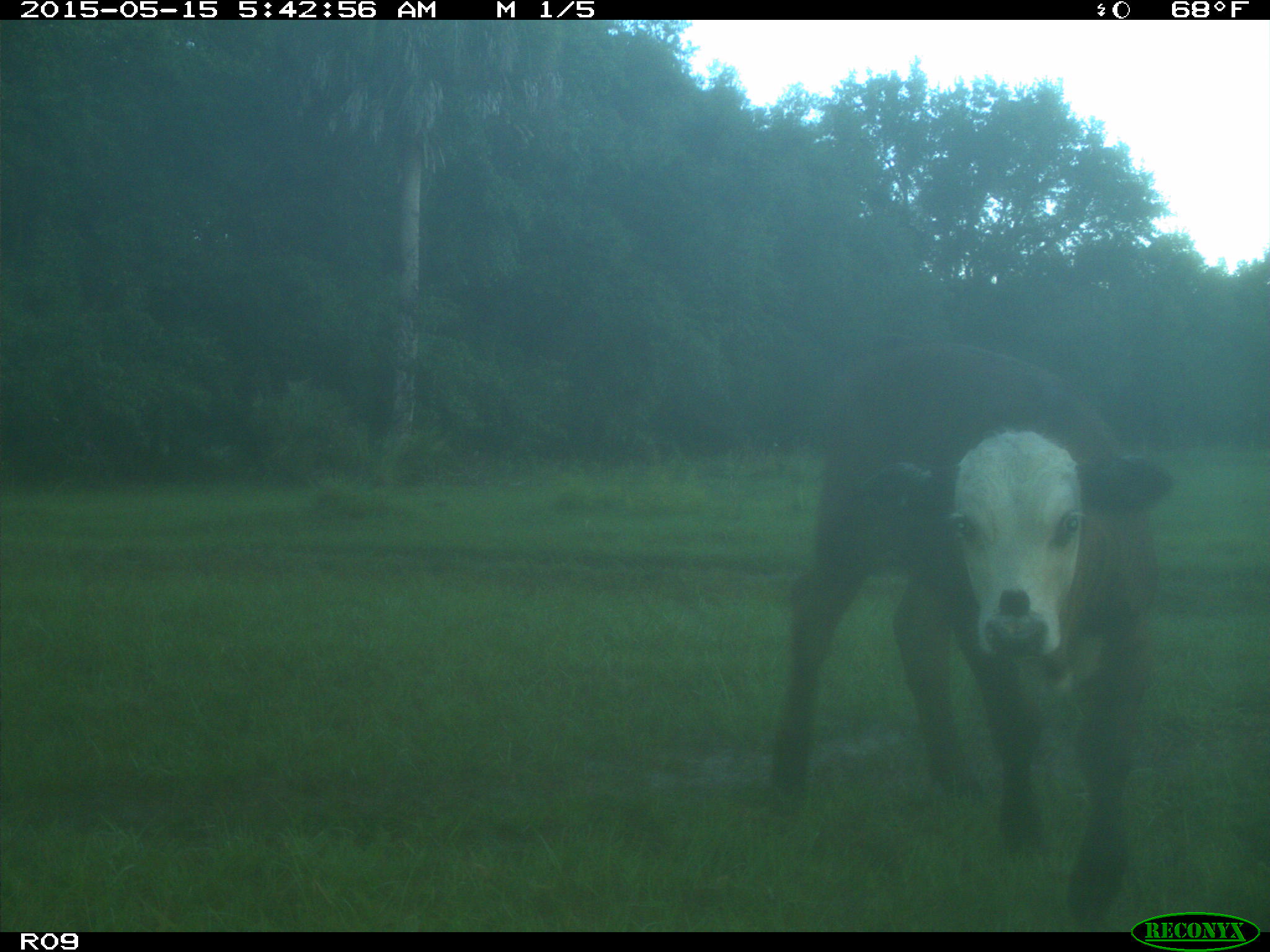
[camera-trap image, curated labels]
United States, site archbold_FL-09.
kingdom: Animalia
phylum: Chordata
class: Mammalia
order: Artiodactyla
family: Bovidae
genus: Bos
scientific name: Bos taurus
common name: domestic cow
Bos taurus (domestic cow).